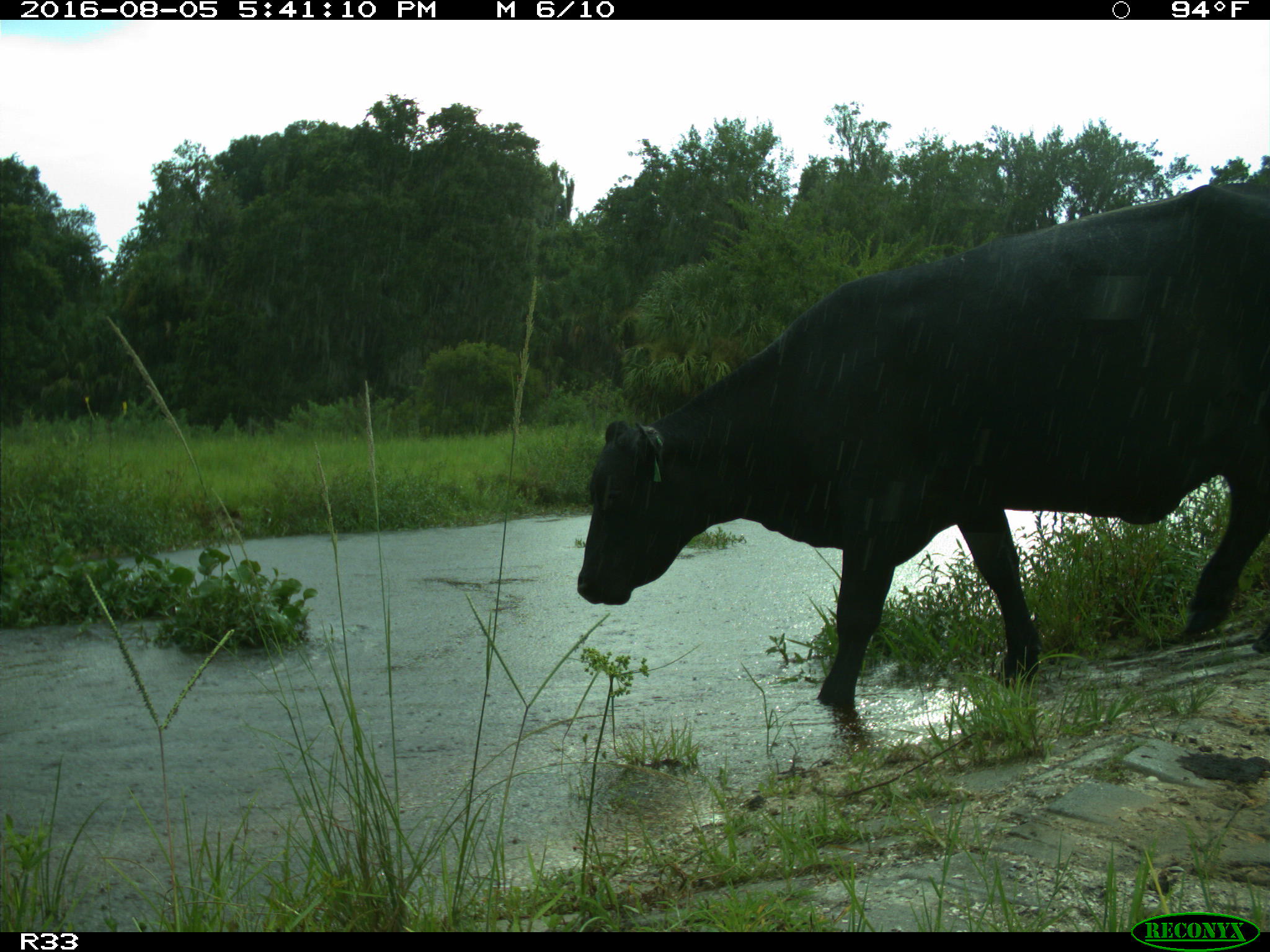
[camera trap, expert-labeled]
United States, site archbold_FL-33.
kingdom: Animalia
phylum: Chordata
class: Mammalia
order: Artiodactyla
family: Bovidae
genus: Bos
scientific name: Bos taurus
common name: domestic cow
Bos taurus (domestic cow).